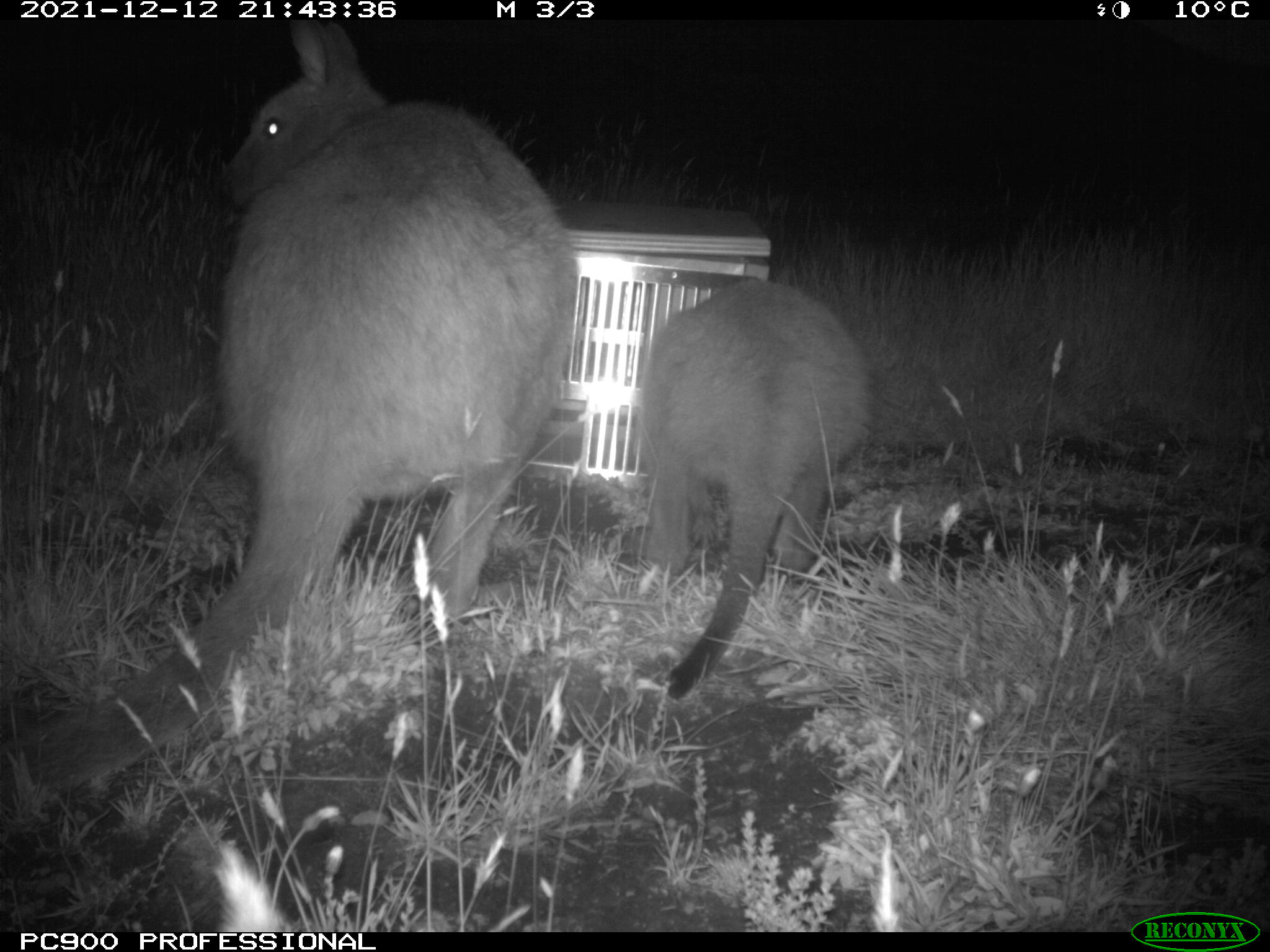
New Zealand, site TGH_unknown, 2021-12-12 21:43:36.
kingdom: Animalia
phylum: Chordata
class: Mammalia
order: Diprotodontia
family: Macropodidae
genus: Notamacropus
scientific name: Notamacropus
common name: wallaby